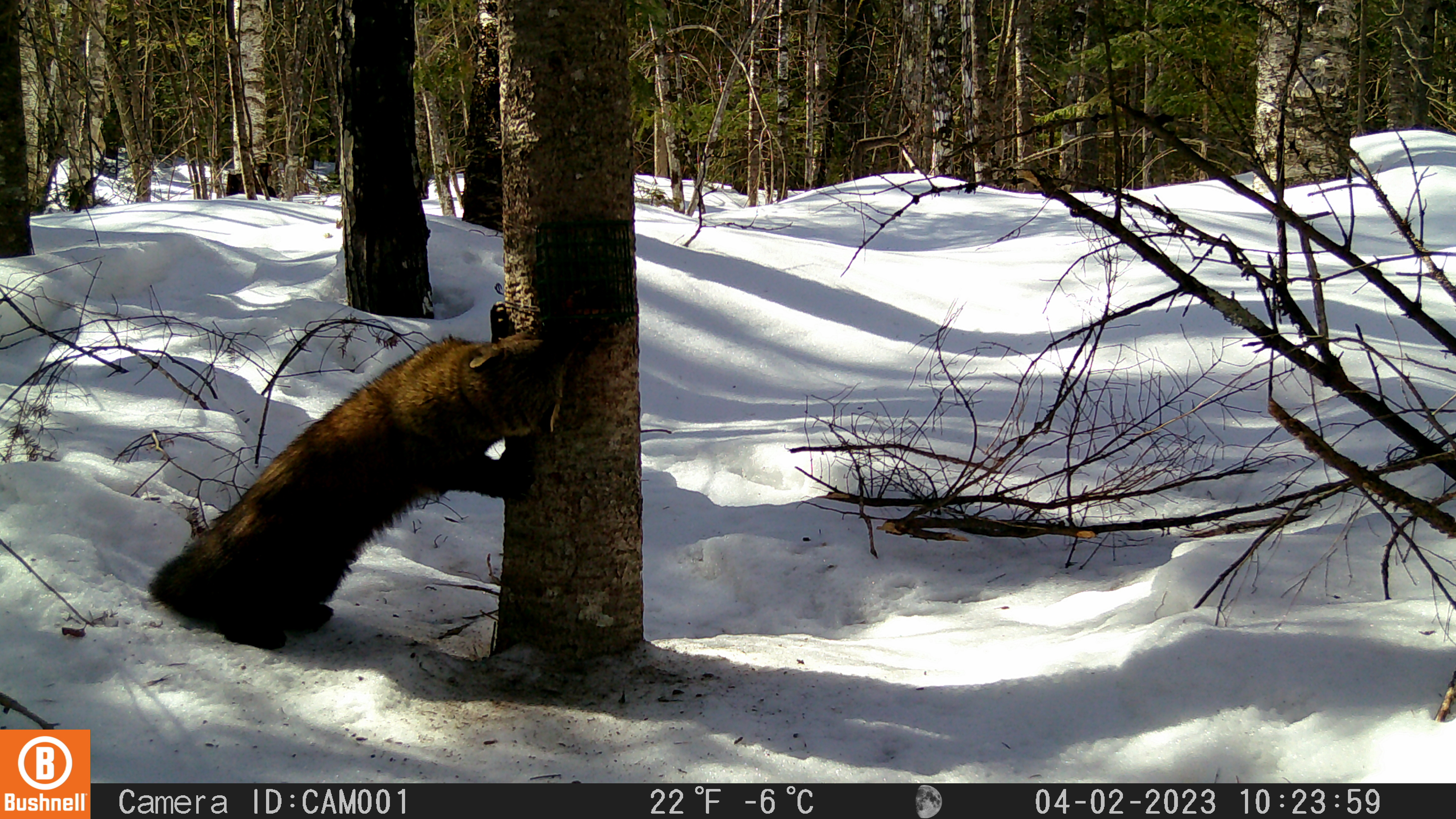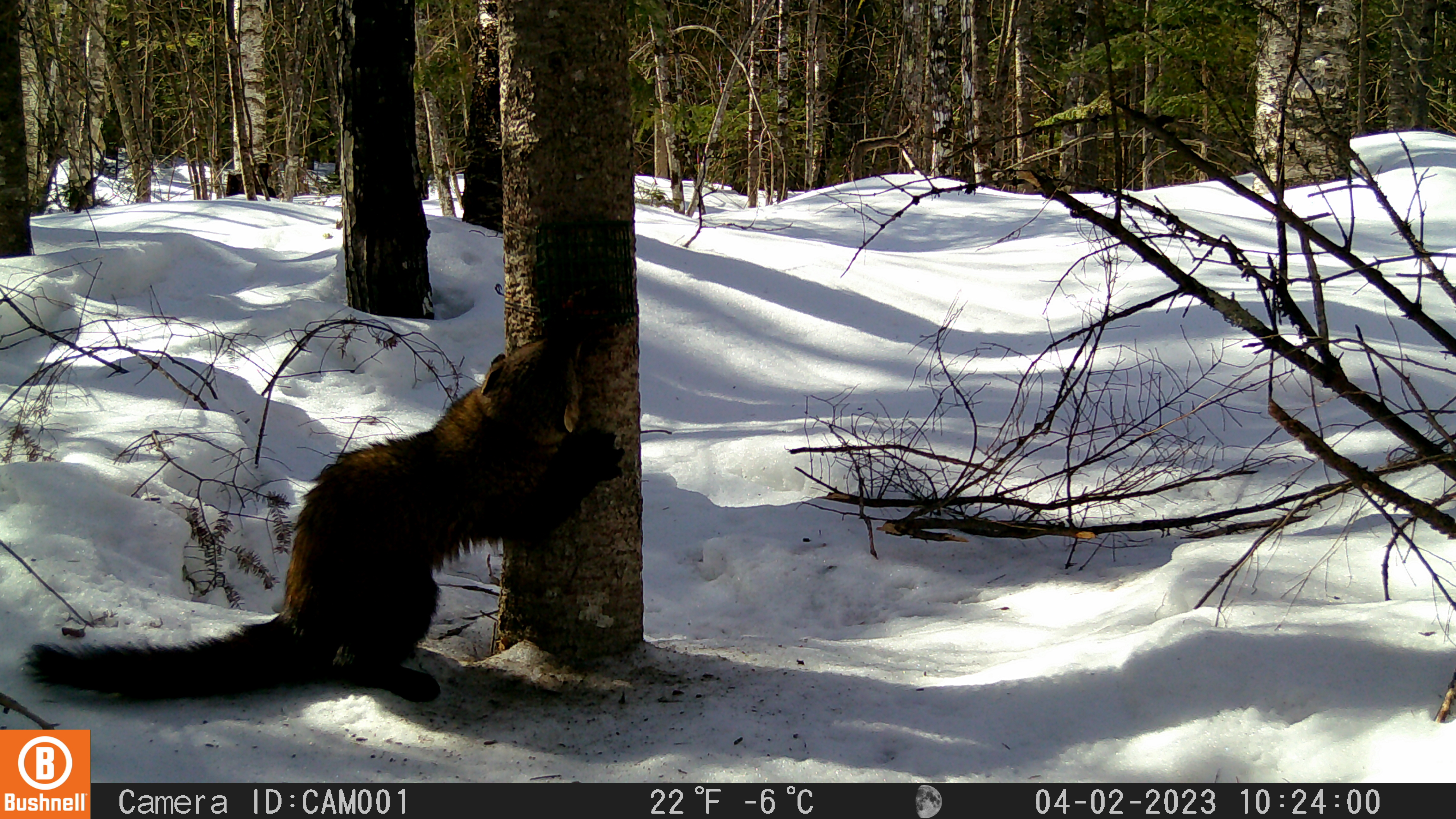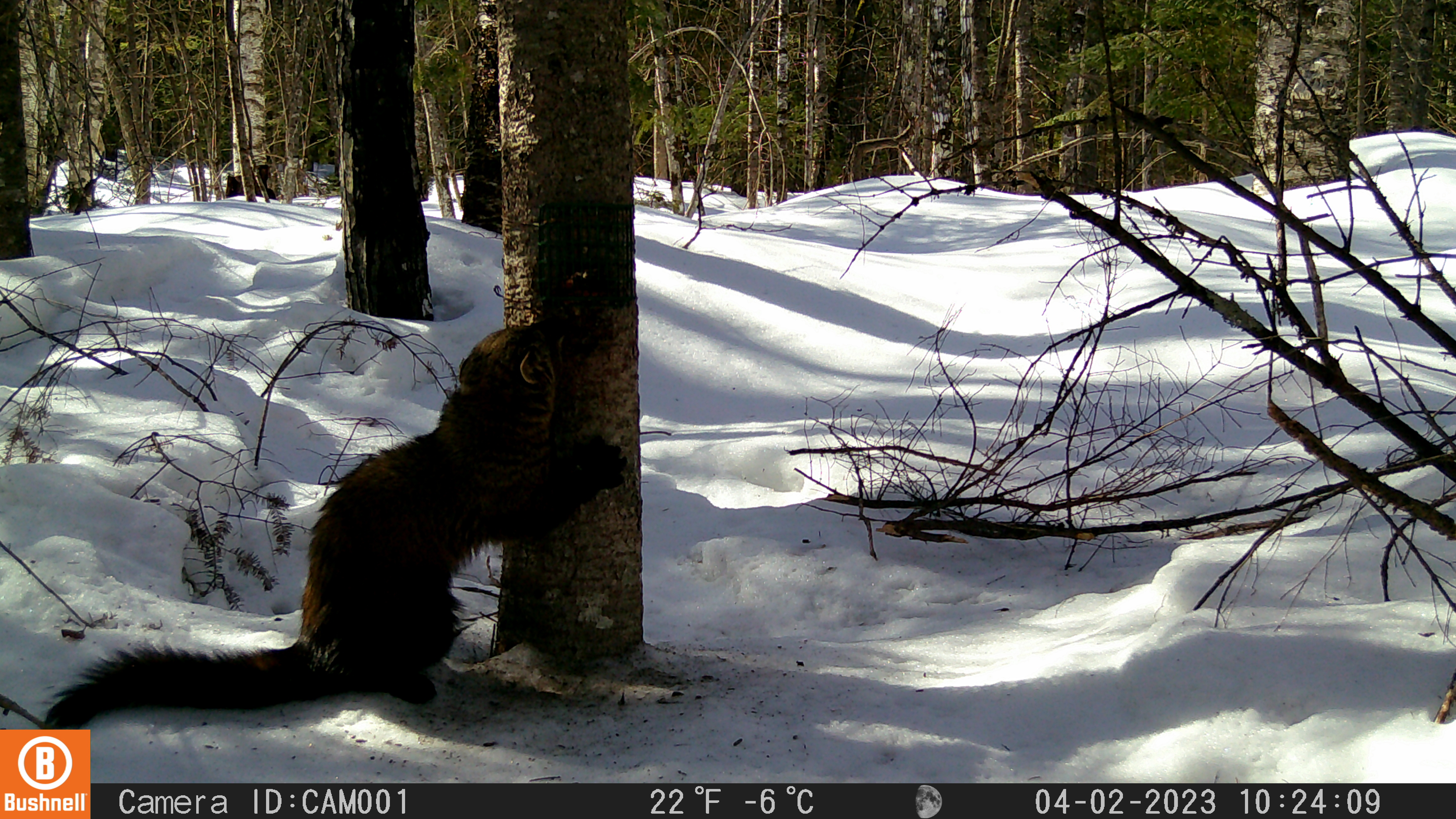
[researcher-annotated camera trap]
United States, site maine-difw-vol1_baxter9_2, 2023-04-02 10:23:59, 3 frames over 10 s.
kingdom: Animalia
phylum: Chordata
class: Mammalia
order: Carnivora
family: Mustelidae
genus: Martes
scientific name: Martes americana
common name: american marten